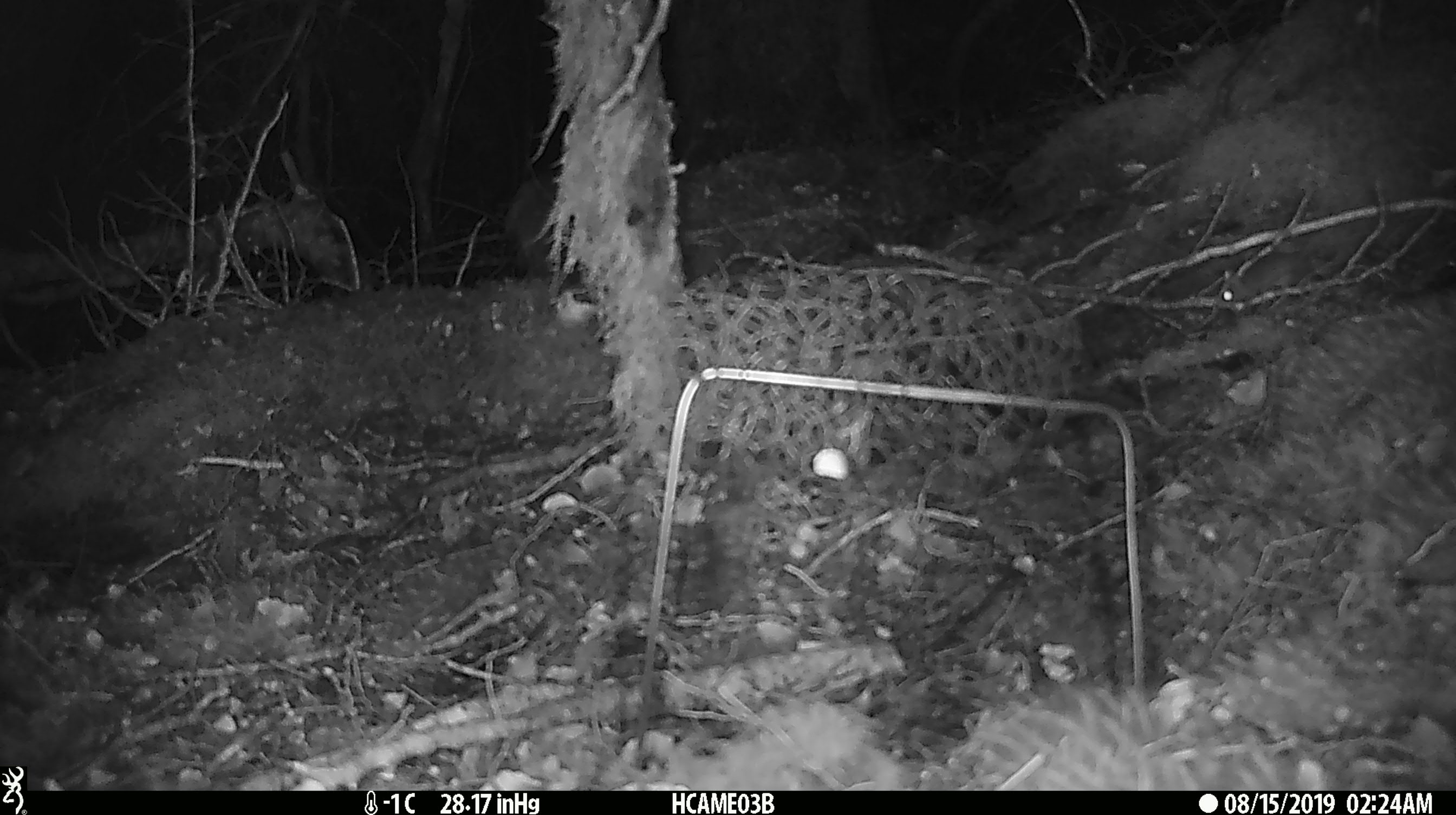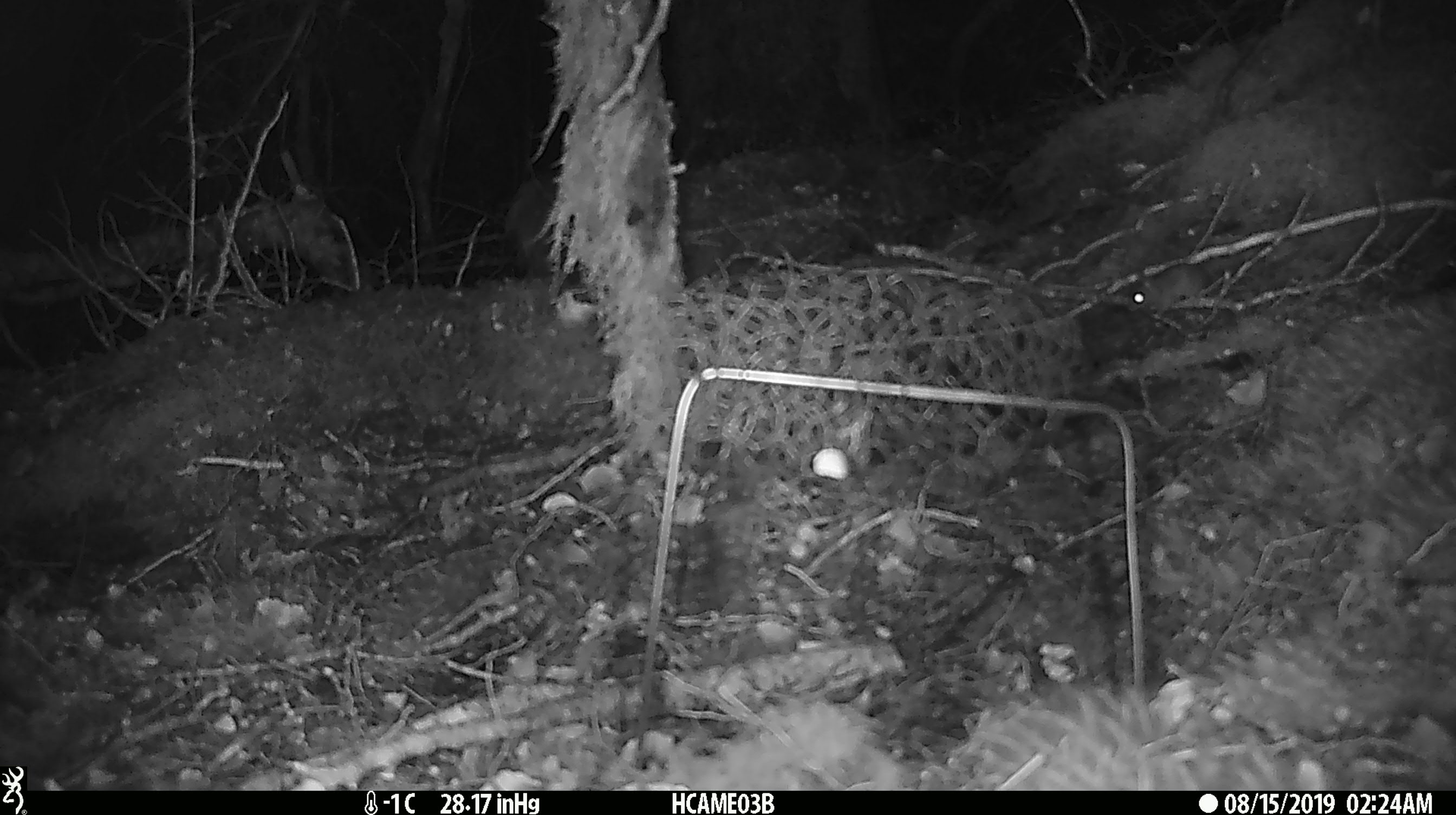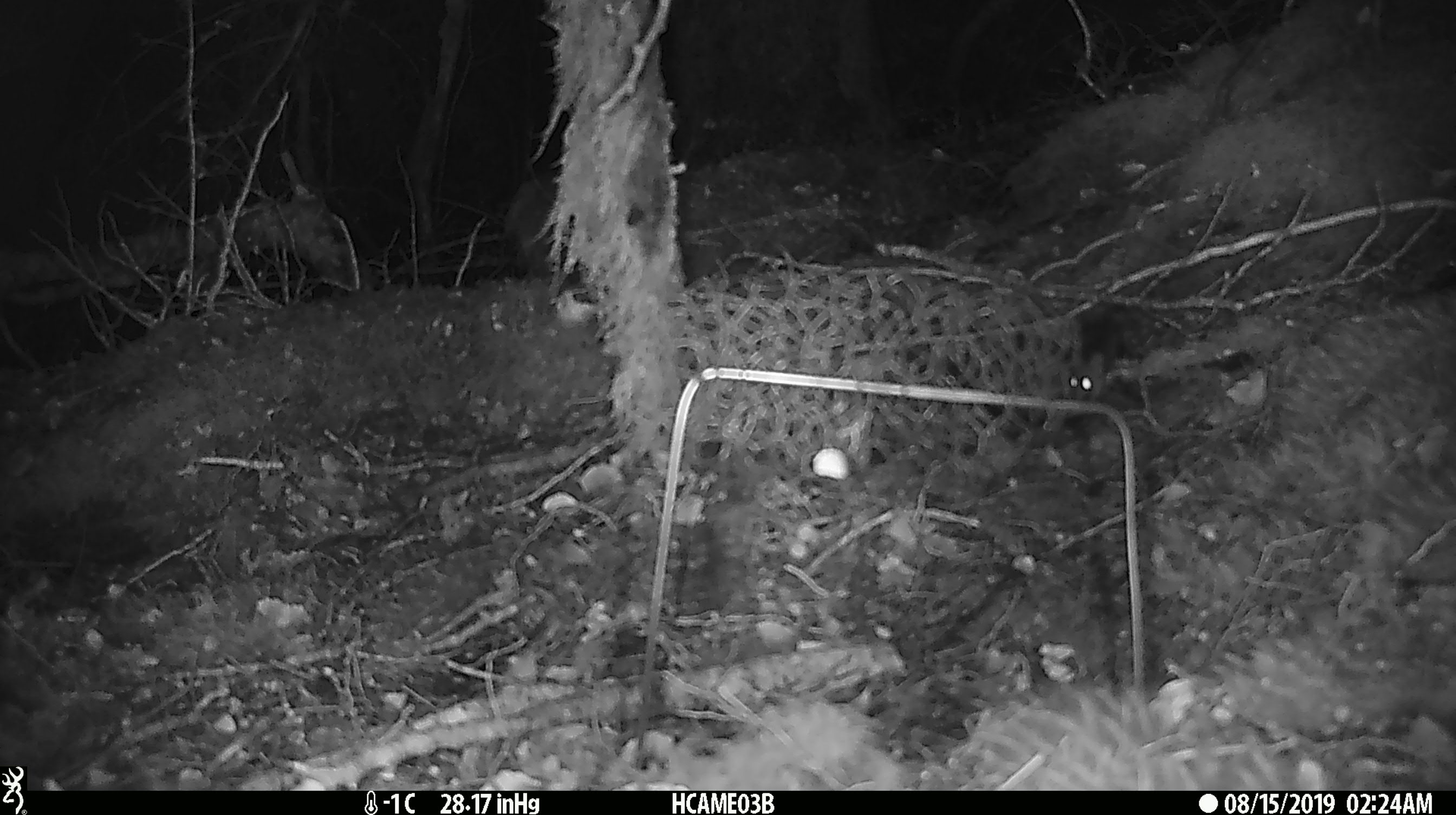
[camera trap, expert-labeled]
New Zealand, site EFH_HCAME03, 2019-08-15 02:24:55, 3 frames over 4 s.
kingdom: Animalia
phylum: Chordata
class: Mammalia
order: Rodentia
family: Muridae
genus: Mus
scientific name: Mus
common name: mouse